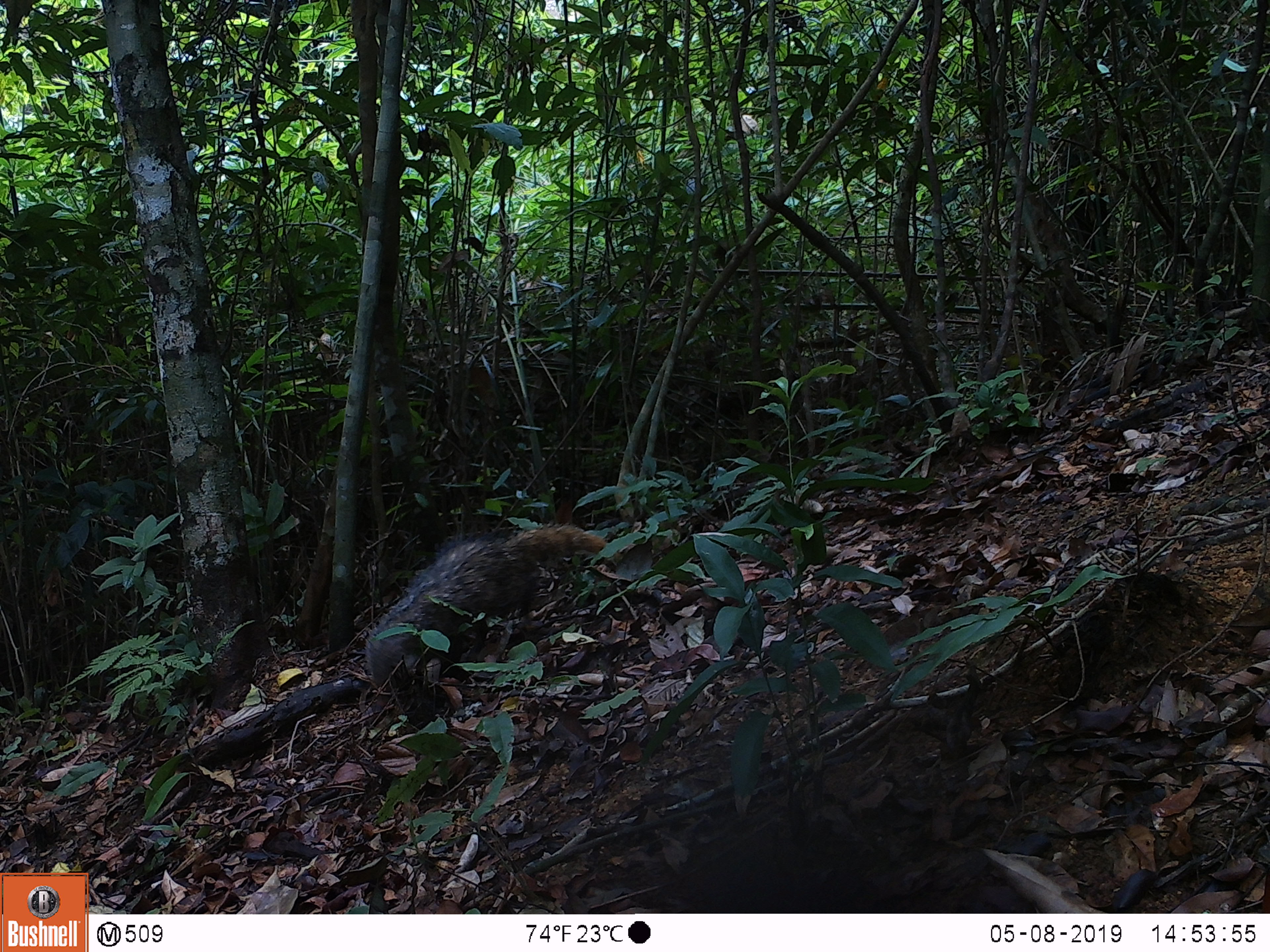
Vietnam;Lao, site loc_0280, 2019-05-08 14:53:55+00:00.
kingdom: Animalia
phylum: Chordata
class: Mammalia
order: Carnivora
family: Herpestidae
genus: Urva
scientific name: Urva urva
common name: crab-eating mongoose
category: crab eating mongoose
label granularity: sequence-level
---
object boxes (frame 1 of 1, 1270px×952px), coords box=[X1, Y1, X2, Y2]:
crab eating mongoose: box=[363, 522, 623, 698]